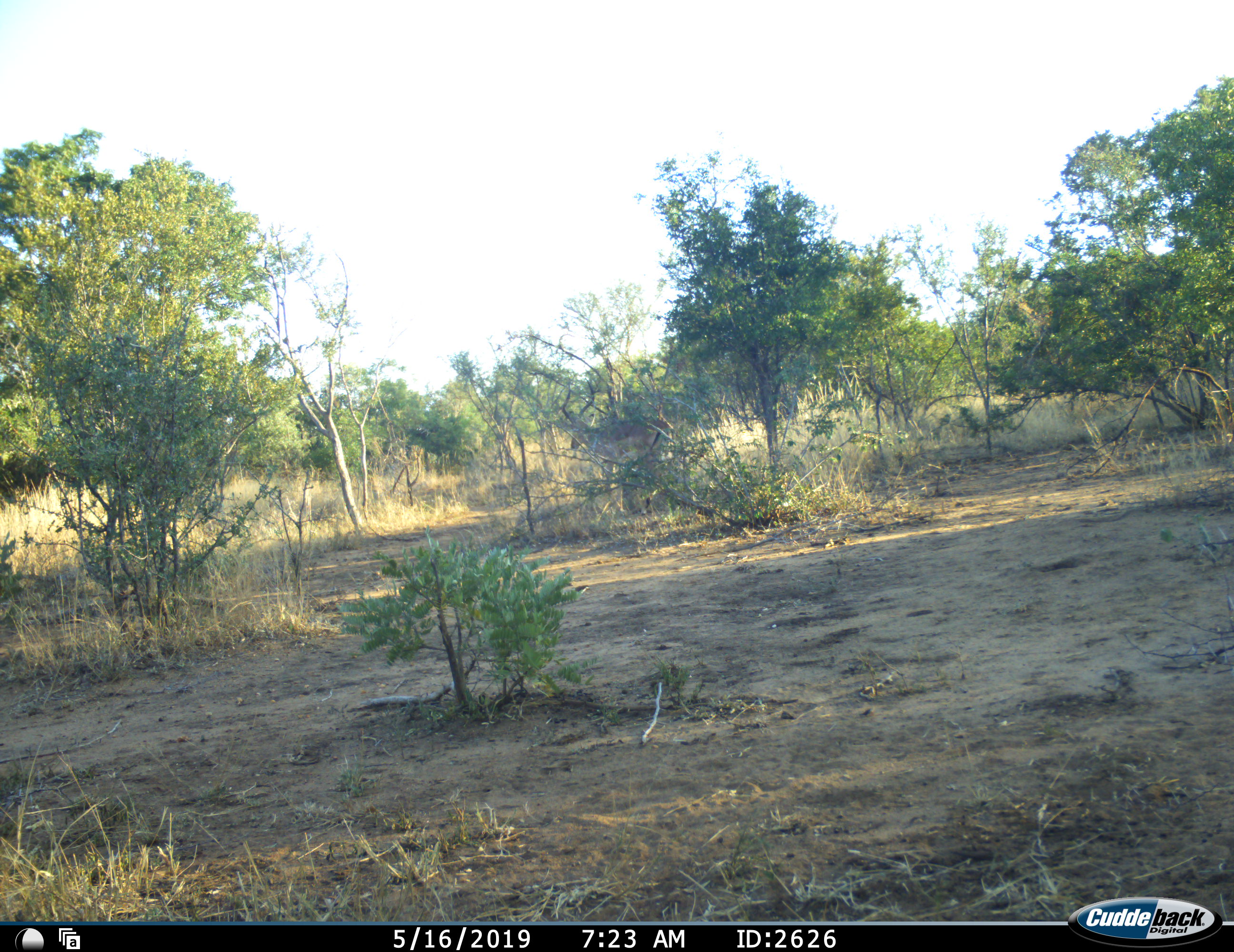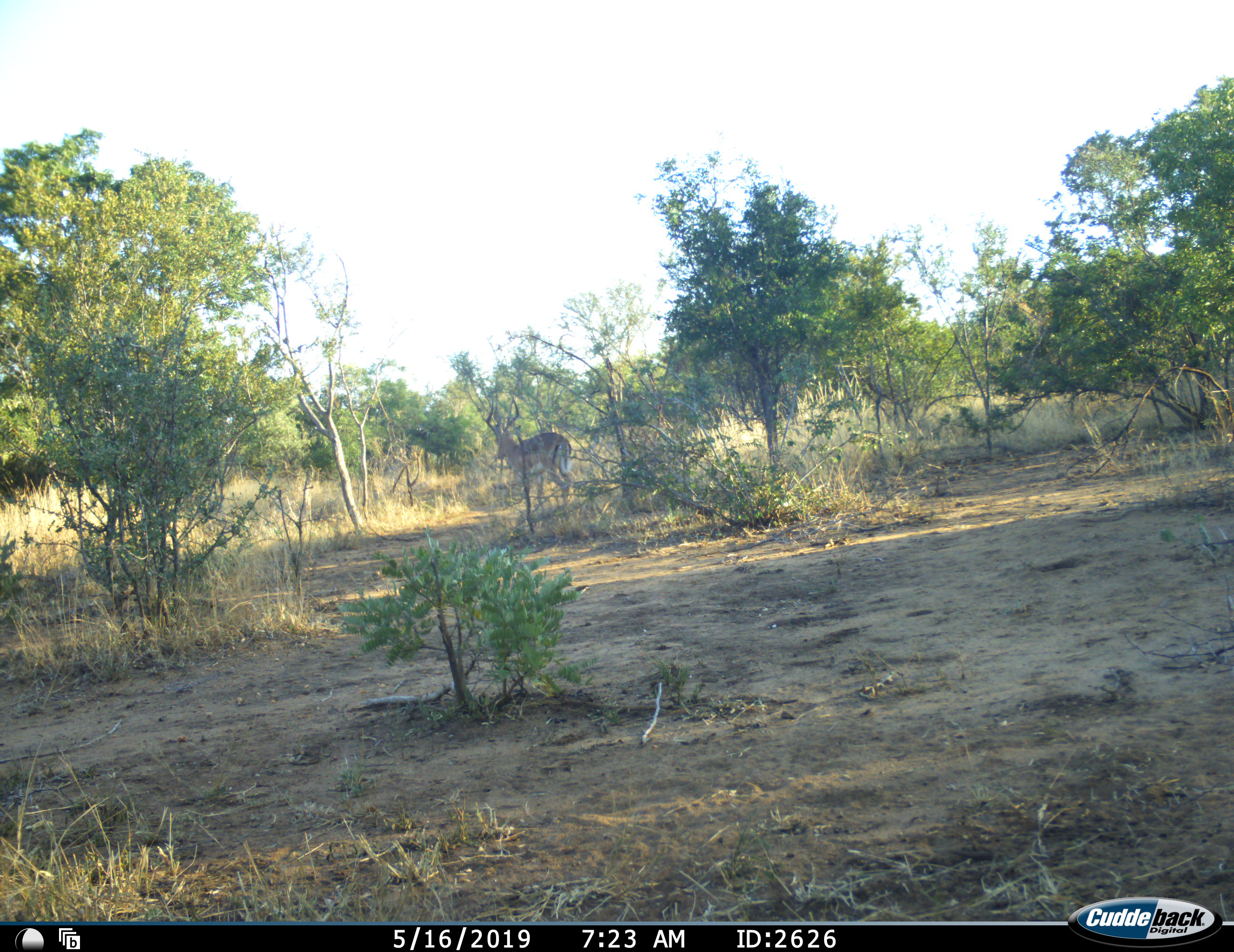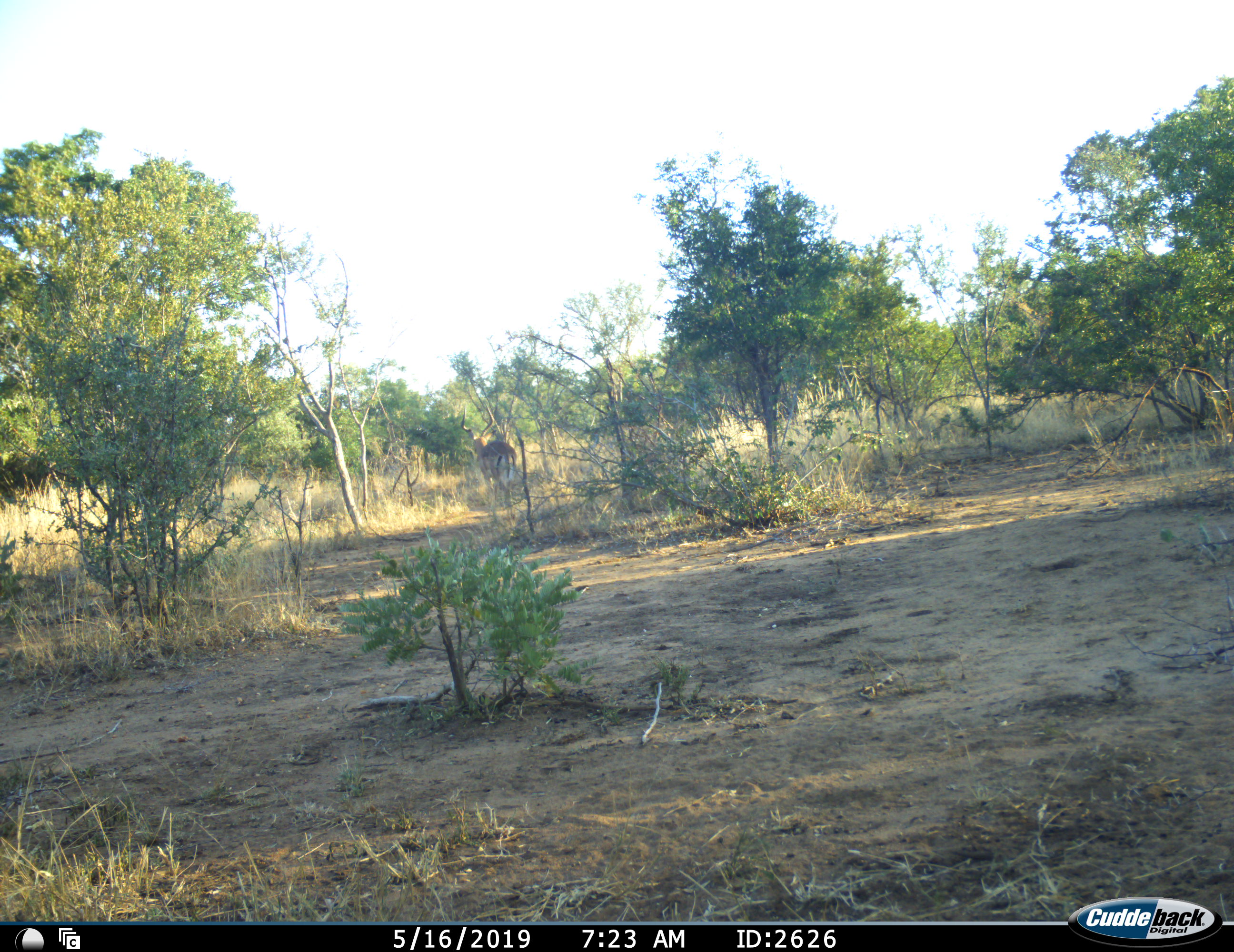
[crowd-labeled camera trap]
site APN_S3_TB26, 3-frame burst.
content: unidentified animal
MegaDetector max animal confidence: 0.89